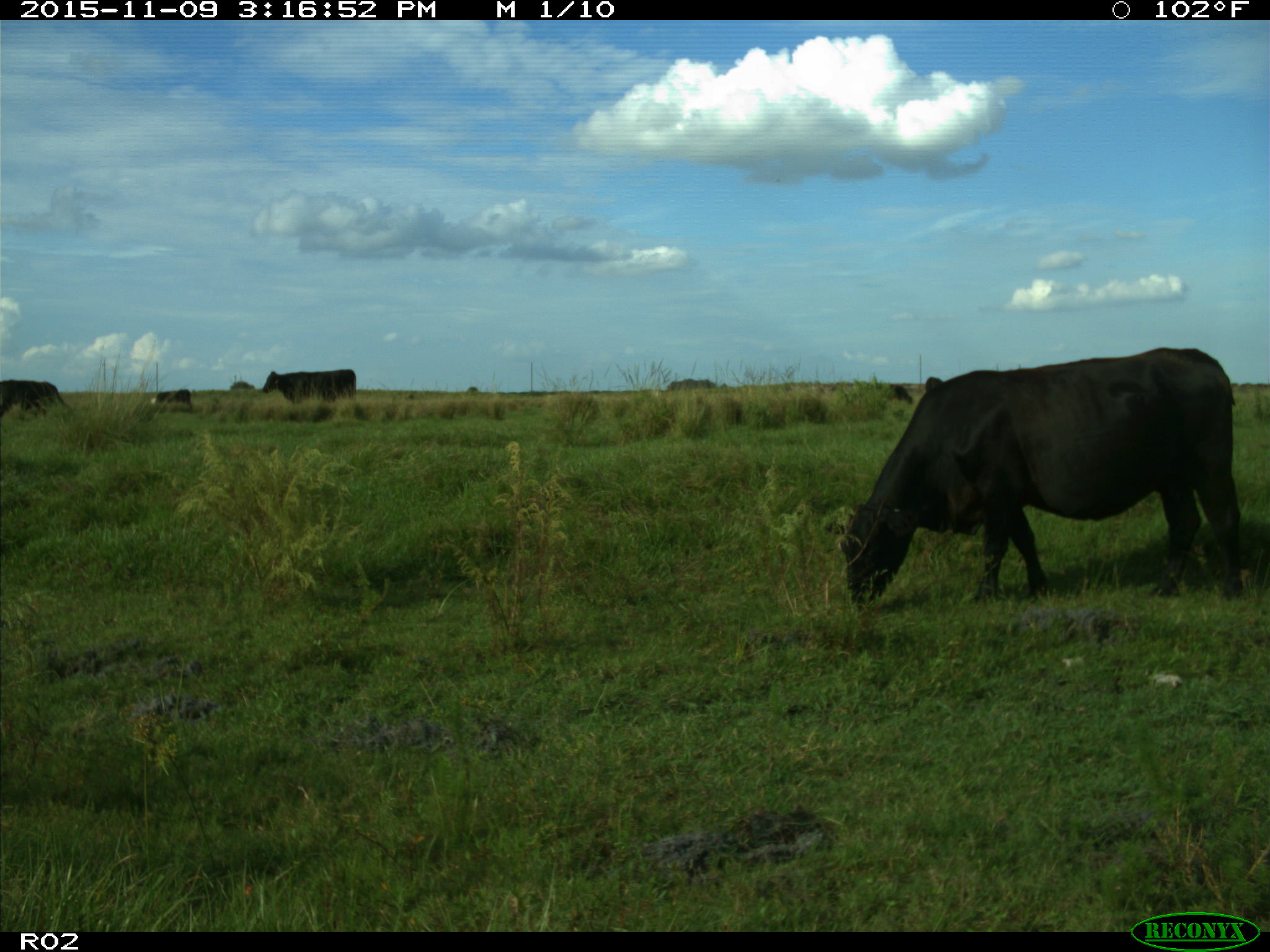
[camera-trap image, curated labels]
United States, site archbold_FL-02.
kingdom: Animalia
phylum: Chordata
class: Mammalia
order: Artiodactyla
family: Bovidae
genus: Bos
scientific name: Bos taurus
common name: domestic cow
Bos taurus (domestic cow).